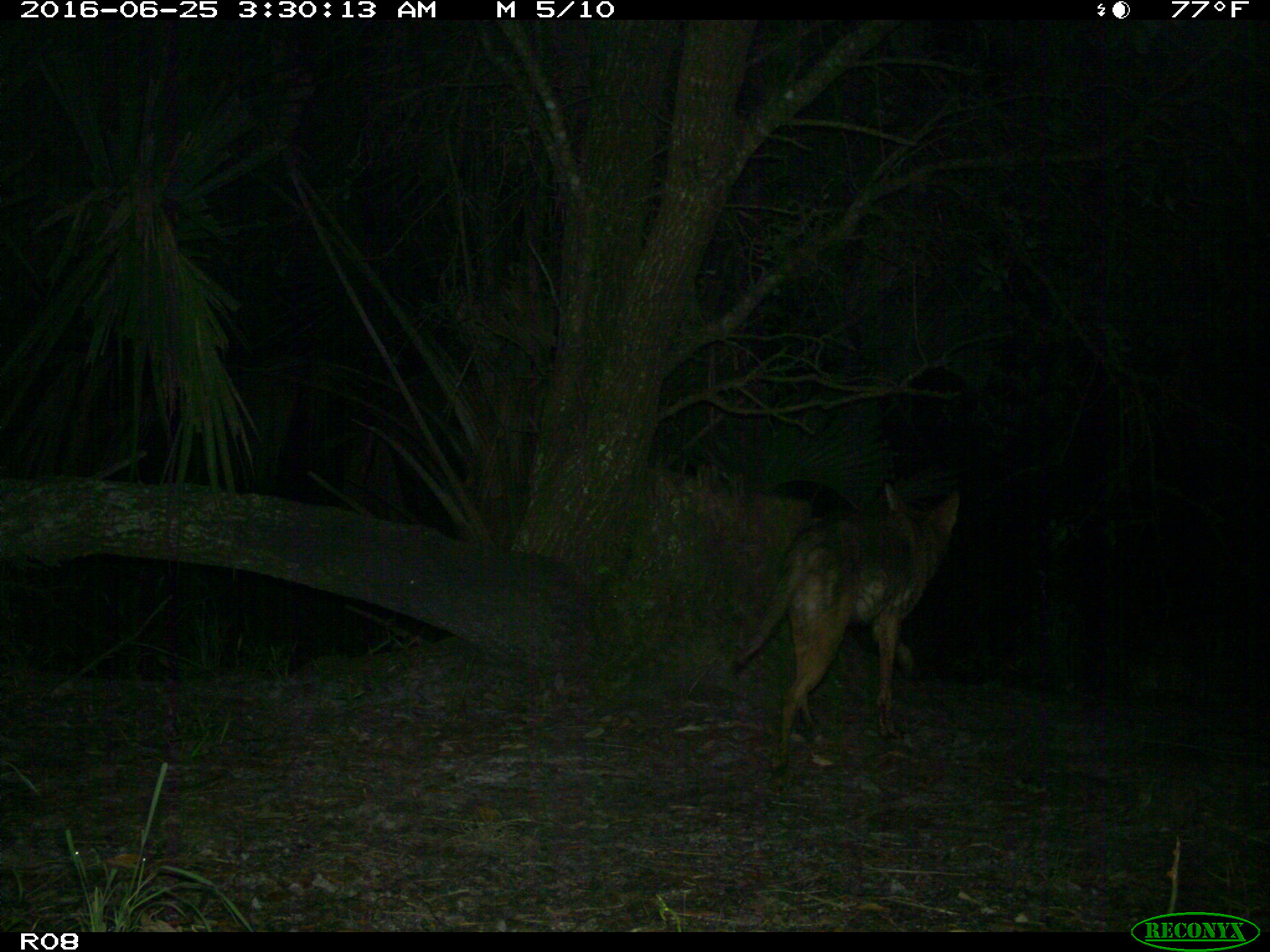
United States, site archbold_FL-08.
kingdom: Animalia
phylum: Chordata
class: Mammalia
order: Carnivora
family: Canidae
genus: Canis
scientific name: Canis latrans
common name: coyote